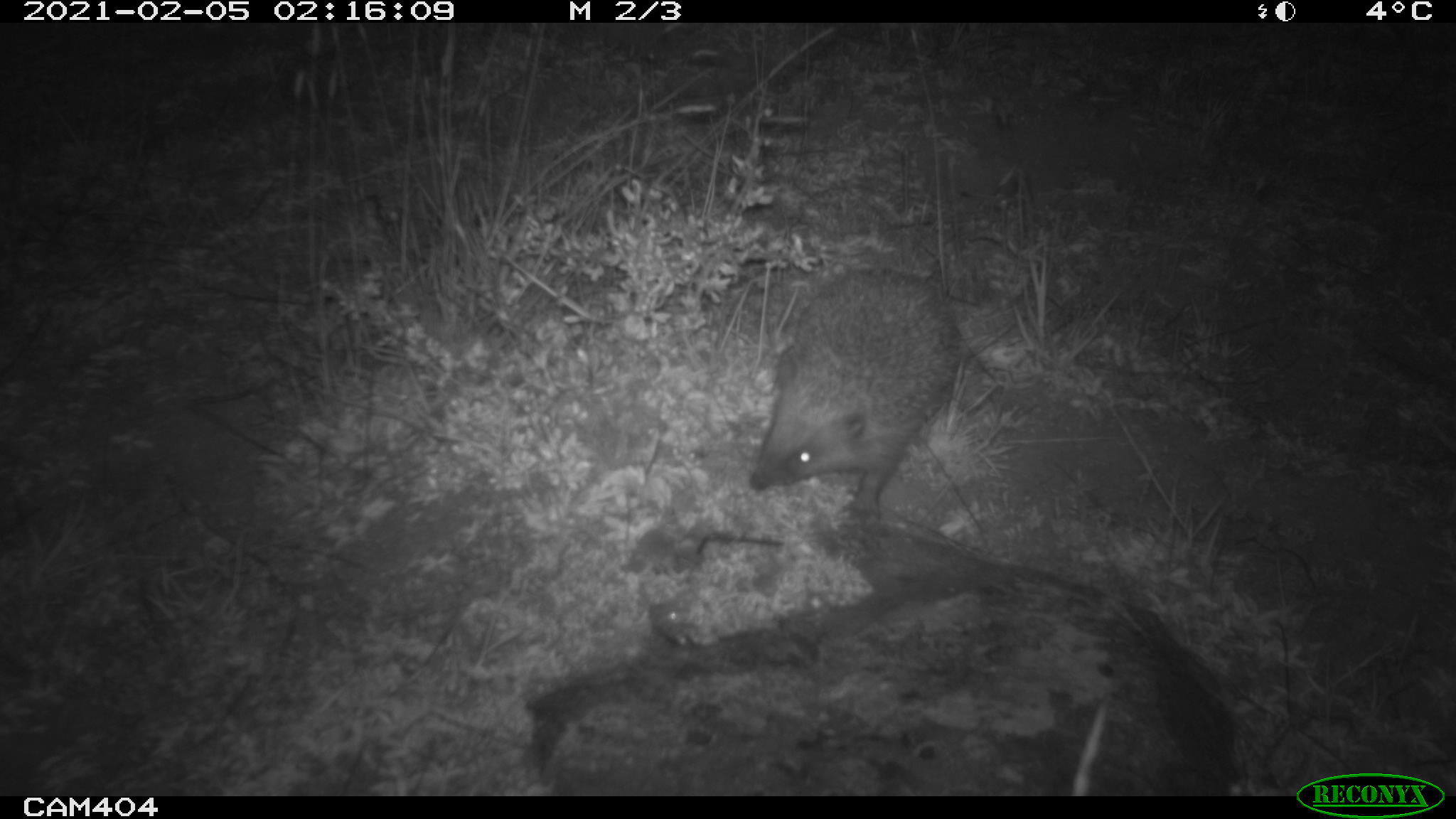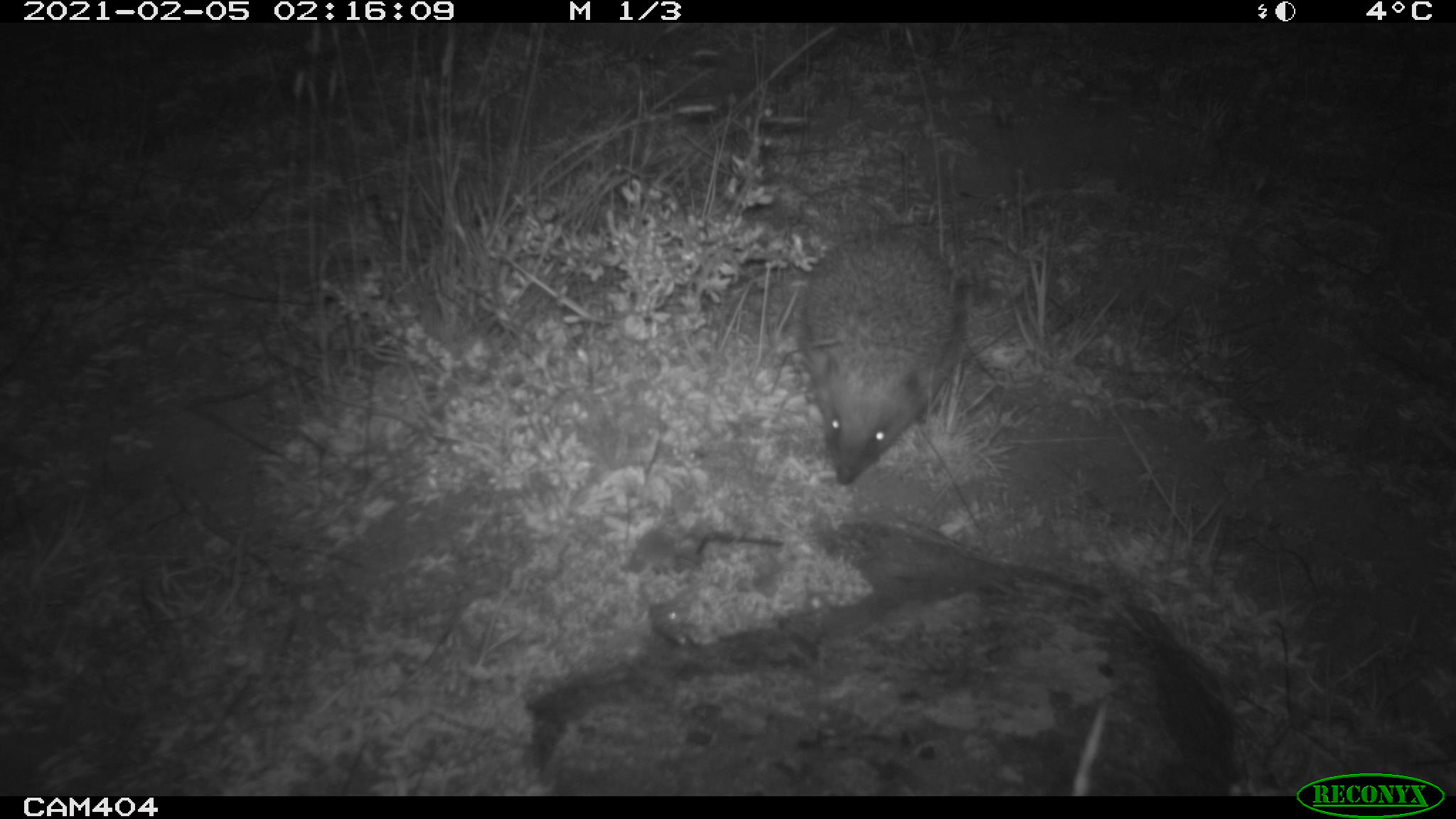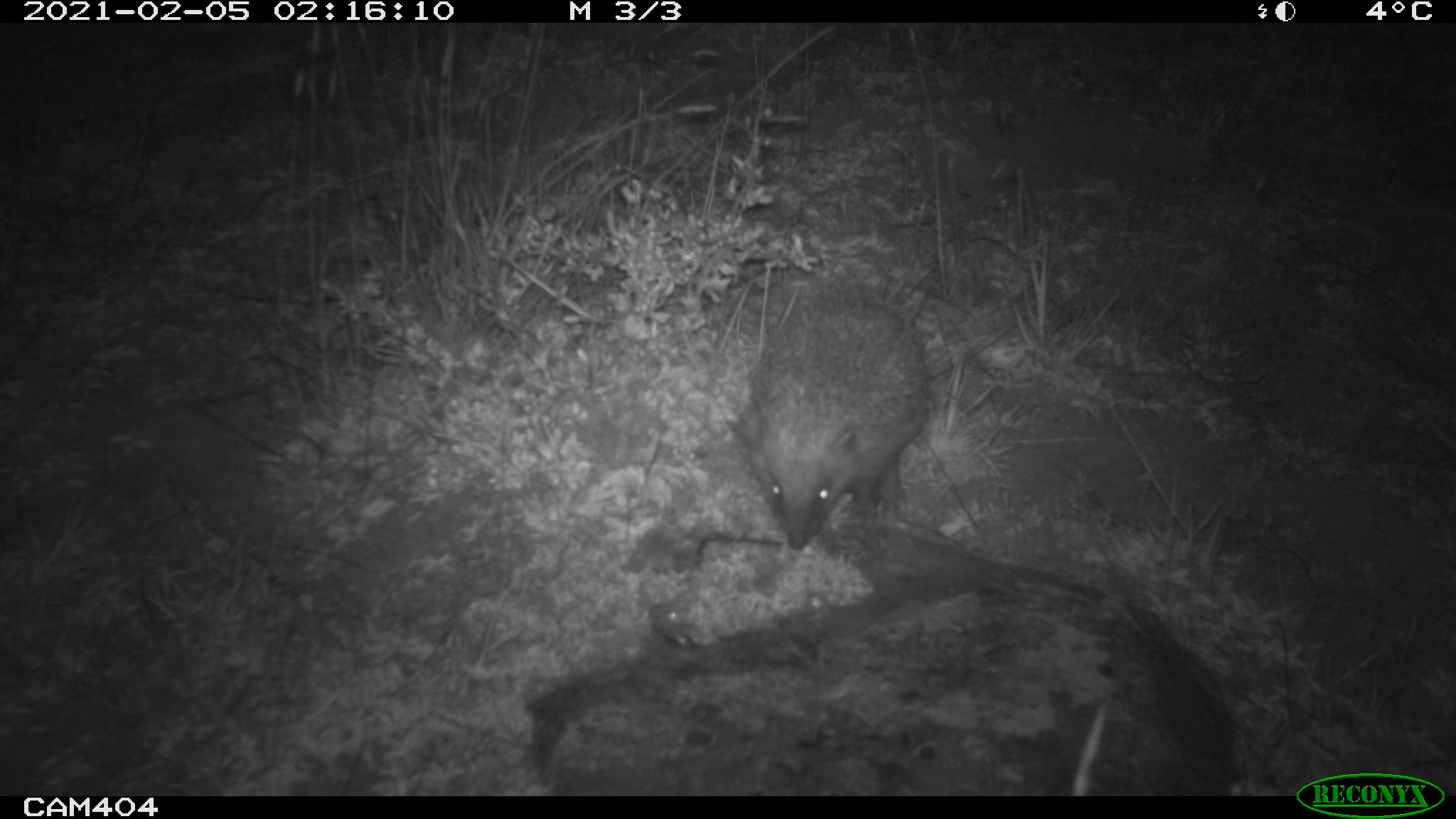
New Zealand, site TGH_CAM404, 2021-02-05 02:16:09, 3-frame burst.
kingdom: Animalia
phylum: Chordata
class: Mammalia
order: Eulipotyphla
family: Erinaceidae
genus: Erinaceus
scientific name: Erinaceus europaeus europaeus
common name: european hedgehog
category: hedgehog